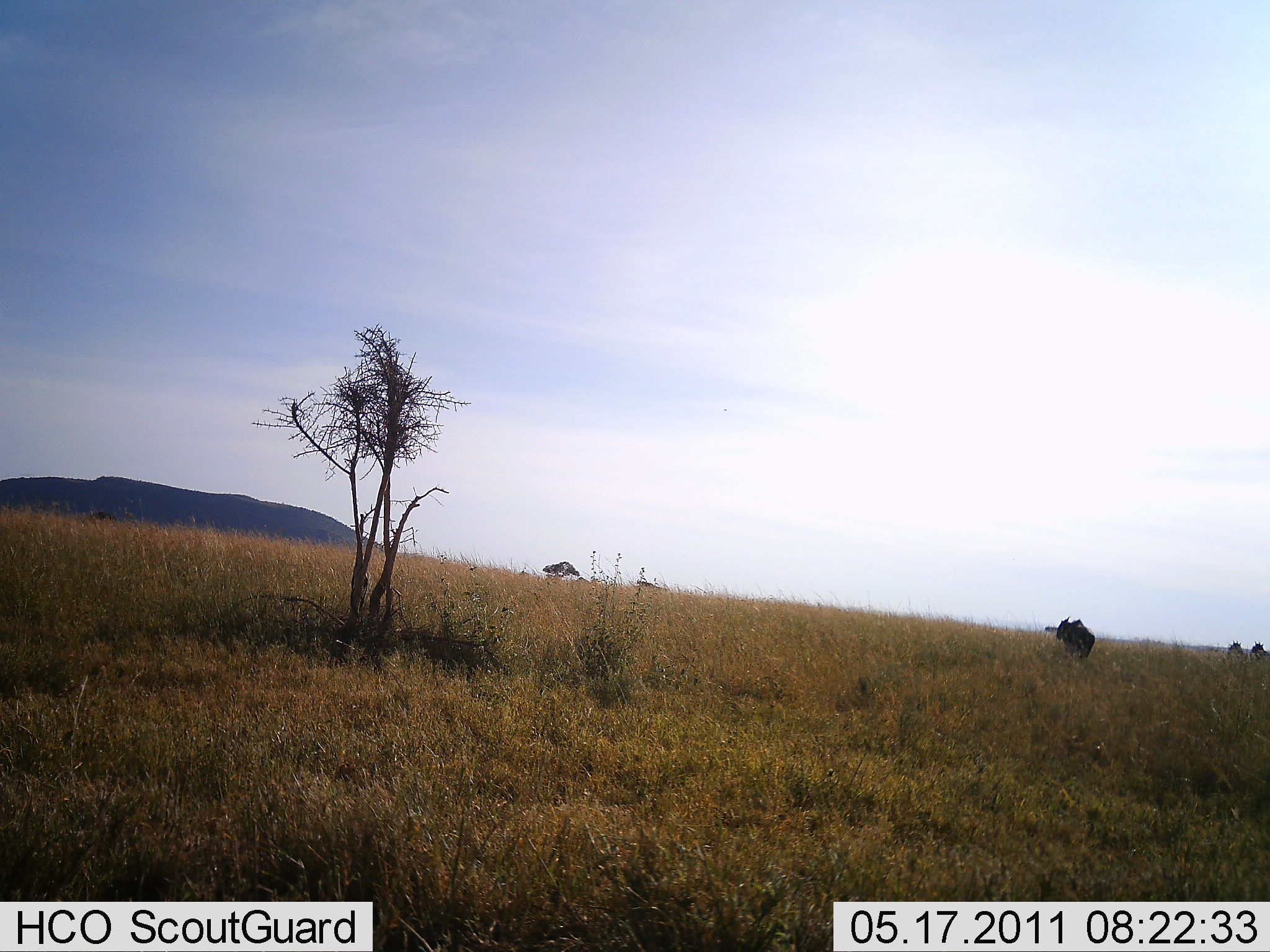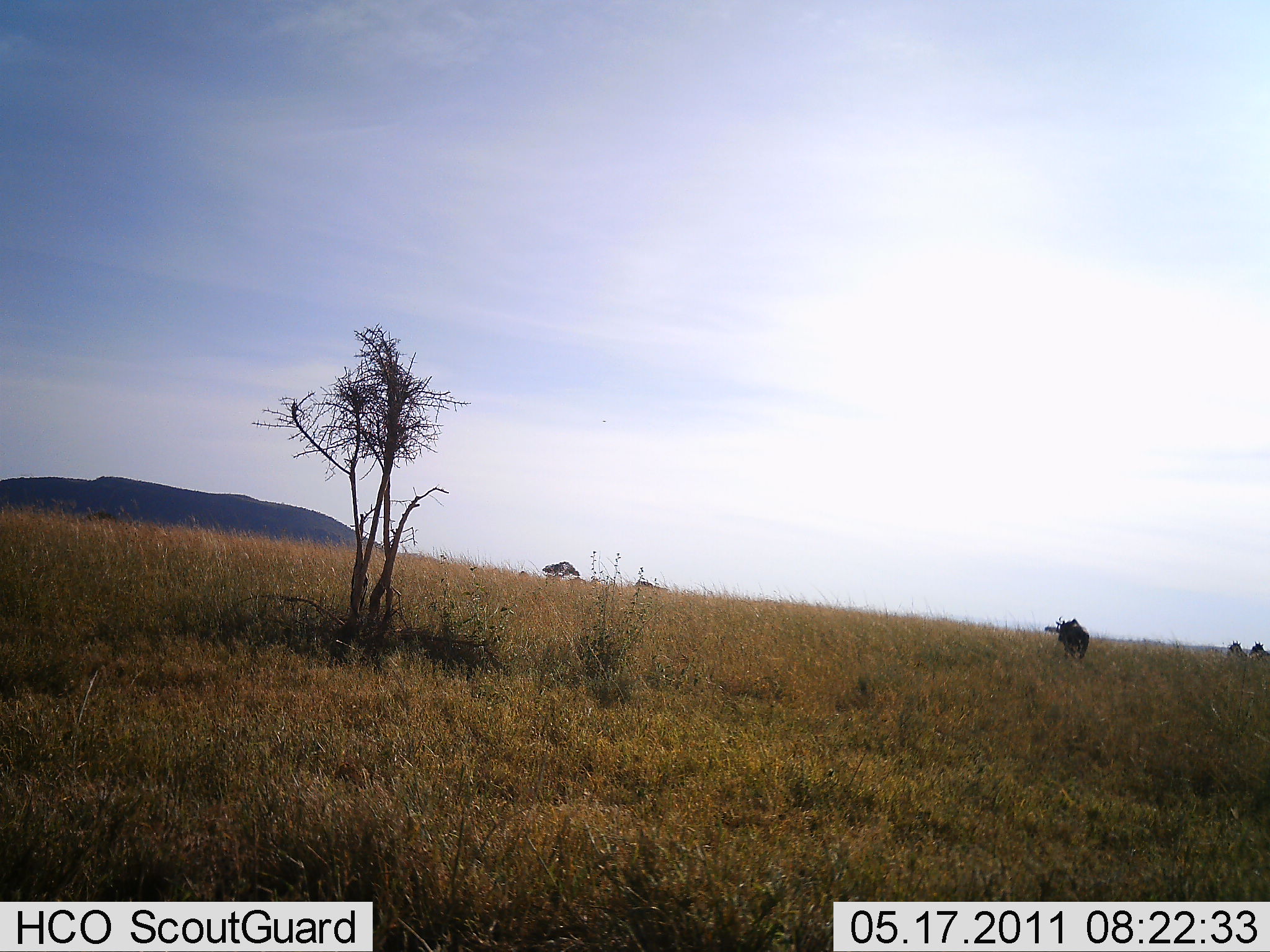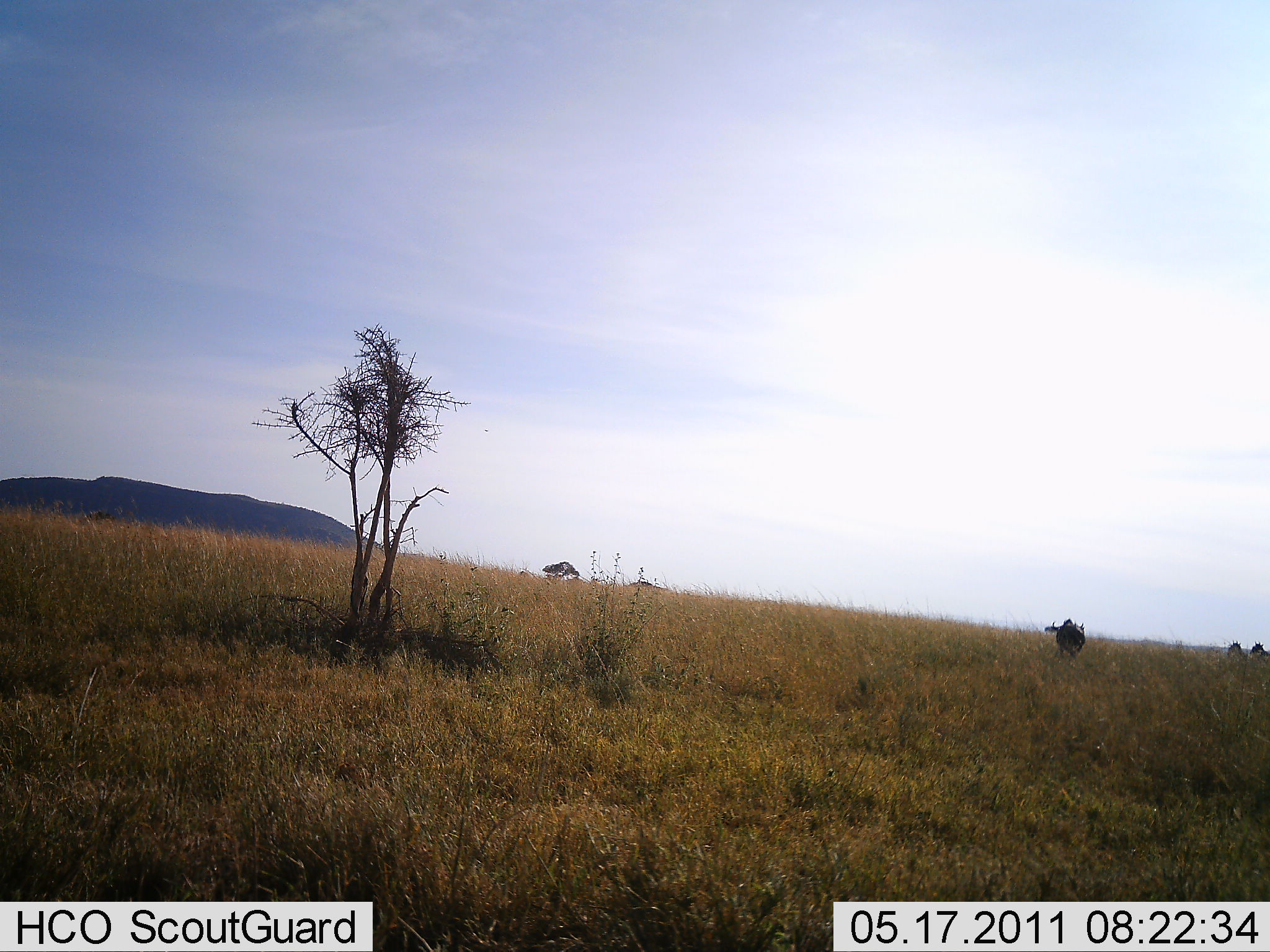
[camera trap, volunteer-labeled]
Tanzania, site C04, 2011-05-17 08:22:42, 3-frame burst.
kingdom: Animalia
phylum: Chordata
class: Mammalia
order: Artiodactyla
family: Bovidae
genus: Connochaetes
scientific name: Connochaetes taurinus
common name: blue wildebeest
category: wildebeest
Wildebeest (blue wildebeest) (Connochaetes taurinus), count 1. Behavior (volunteer vote fractions): standing 36%, resting 0%, moving 36%, interacting 0%. Young present (vote fraction): 0%. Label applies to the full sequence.